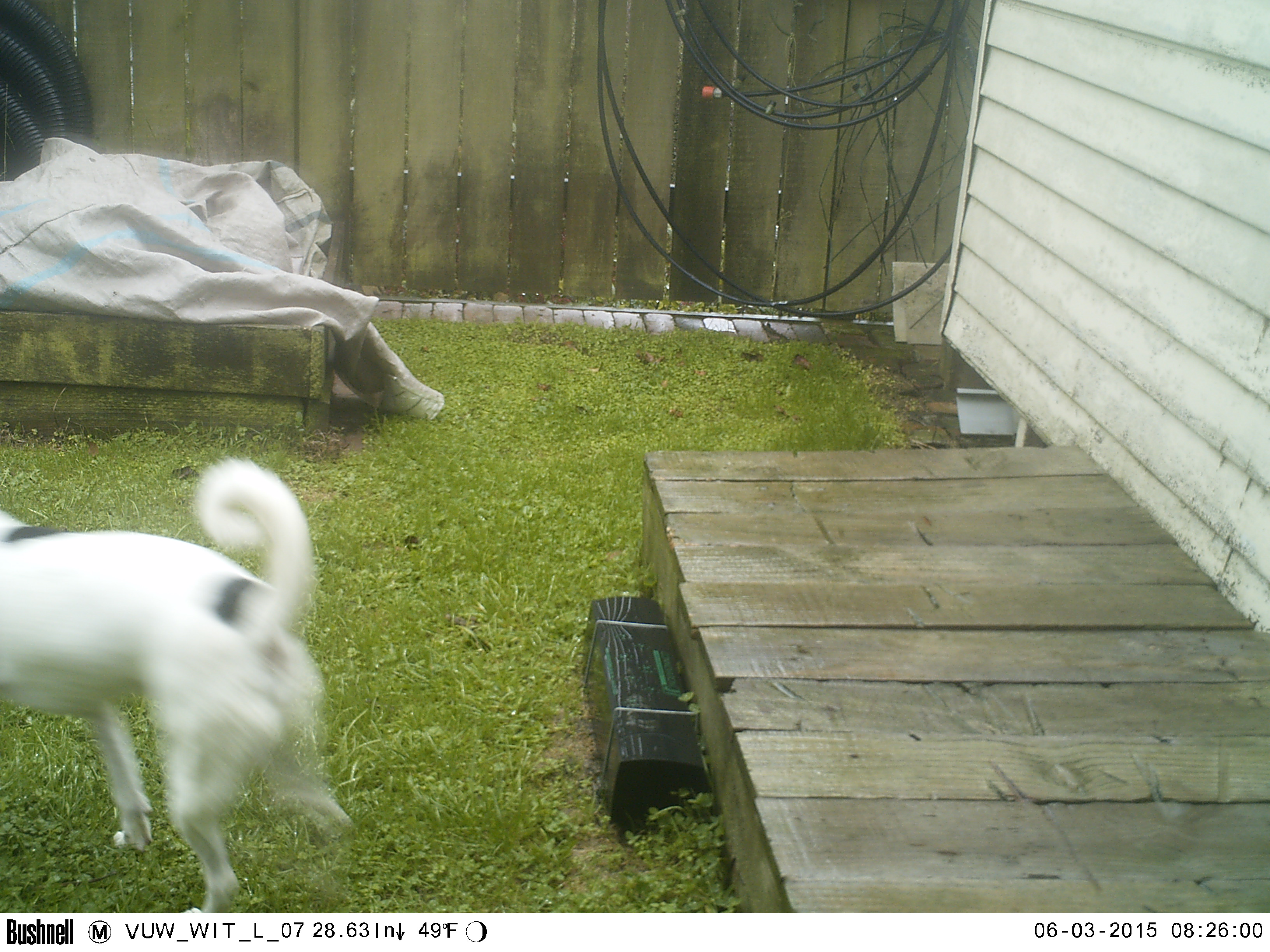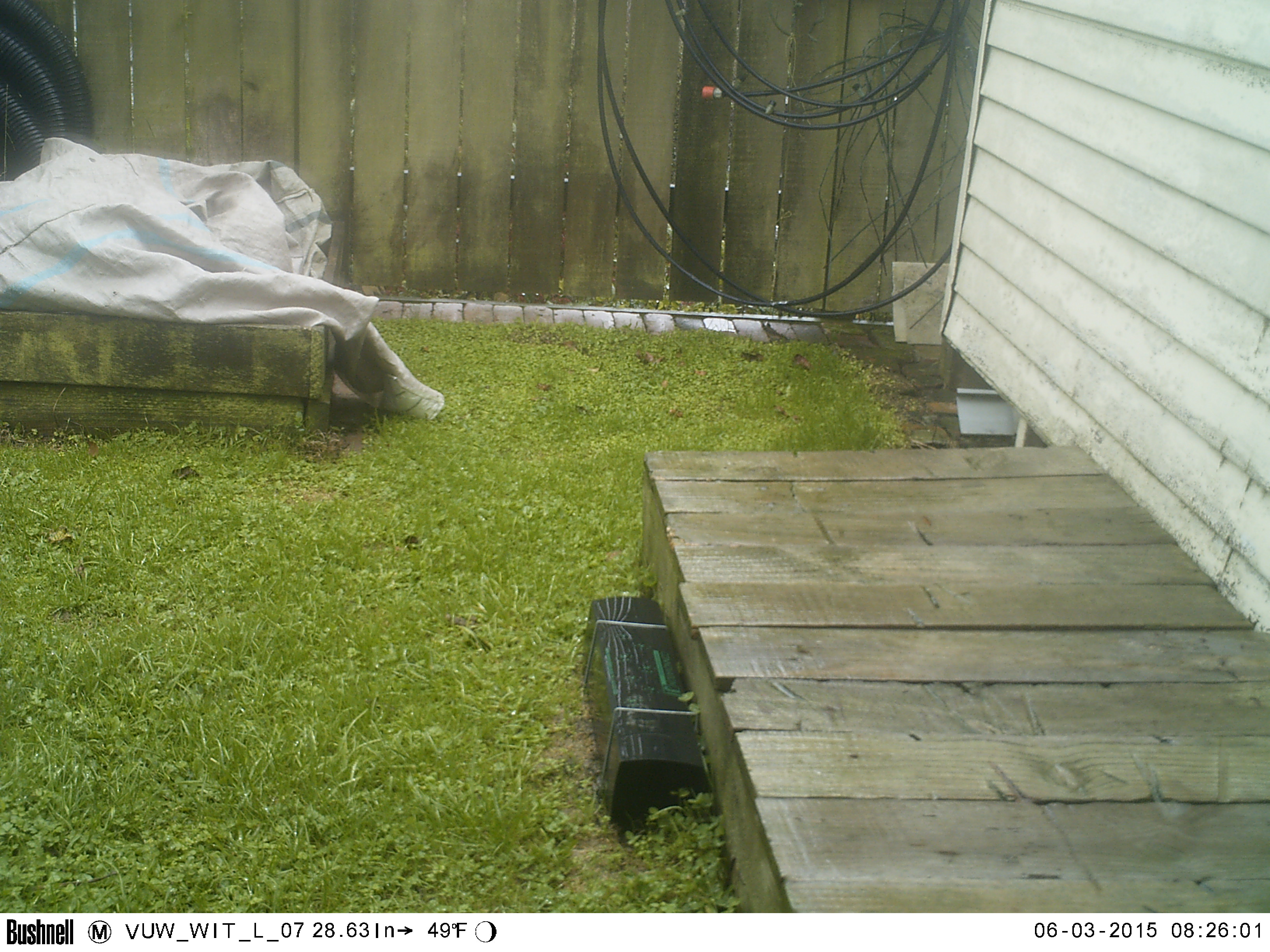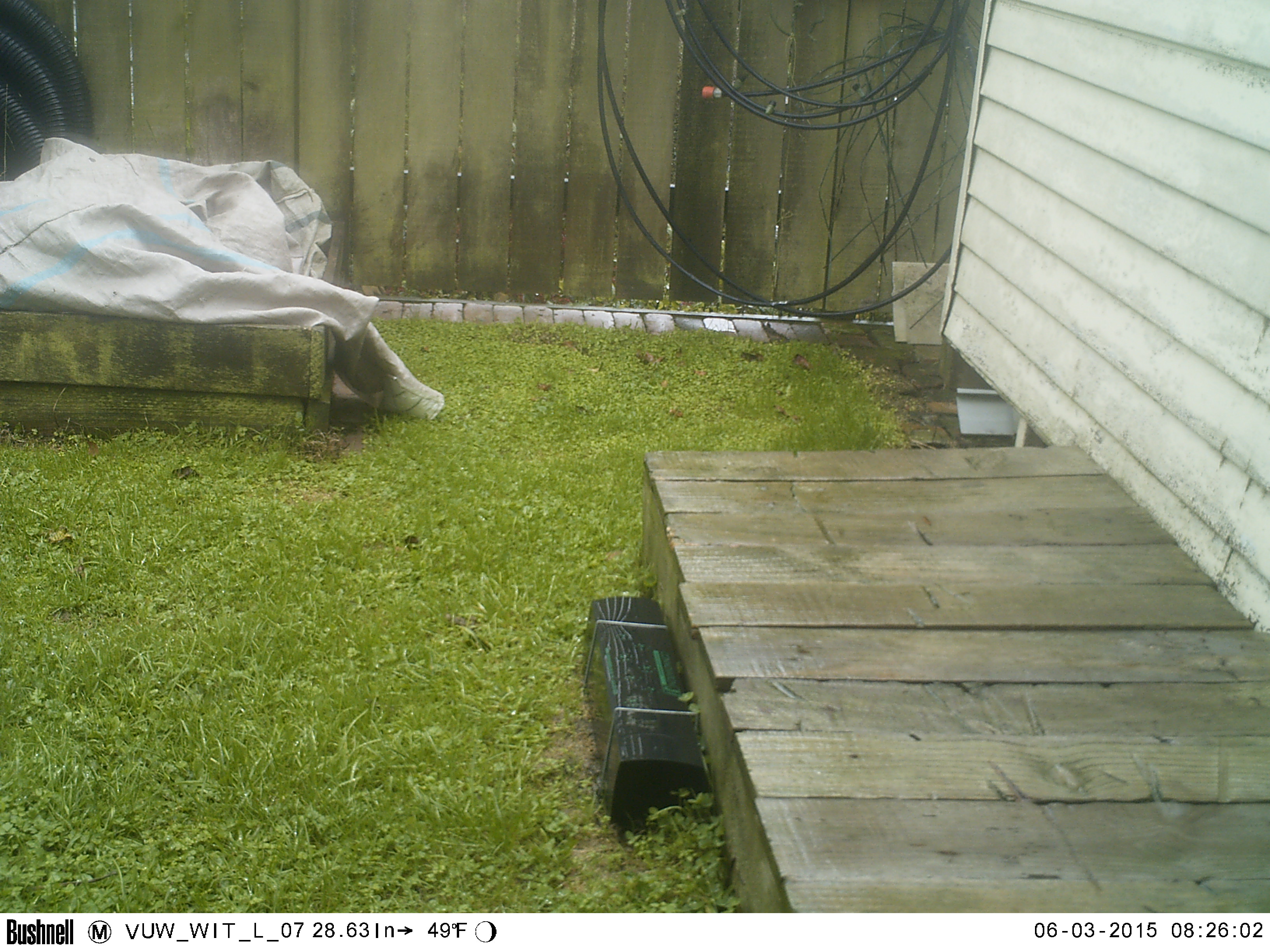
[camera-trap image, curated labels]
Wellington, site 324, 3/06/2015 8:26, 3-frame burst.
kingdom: Animalia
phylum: Chordata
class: Mammalia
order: Carnivora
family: Canidae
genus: Canis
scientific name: Canis familiaris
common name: dog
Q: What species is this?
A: Dog (Canis familiaris).